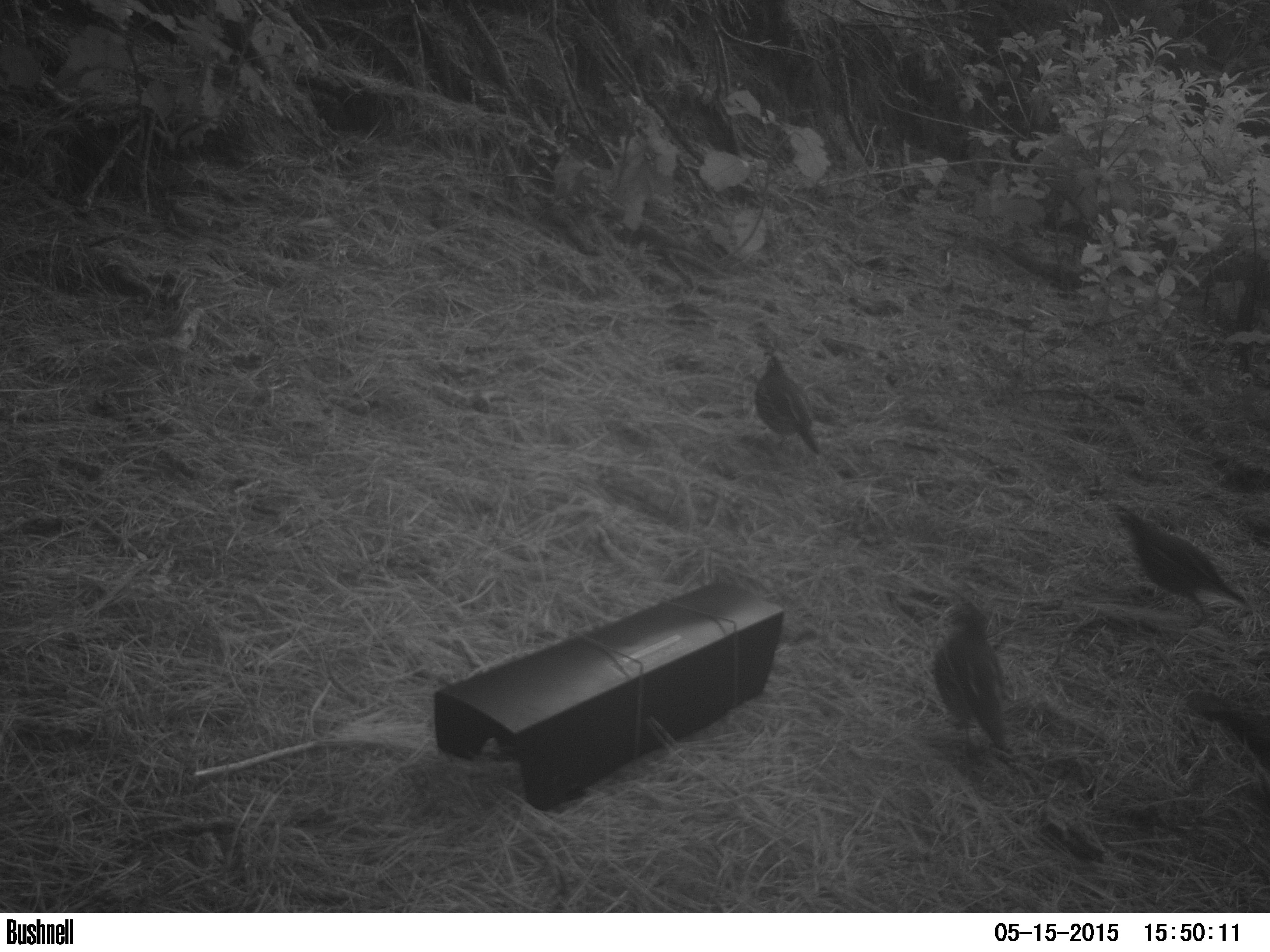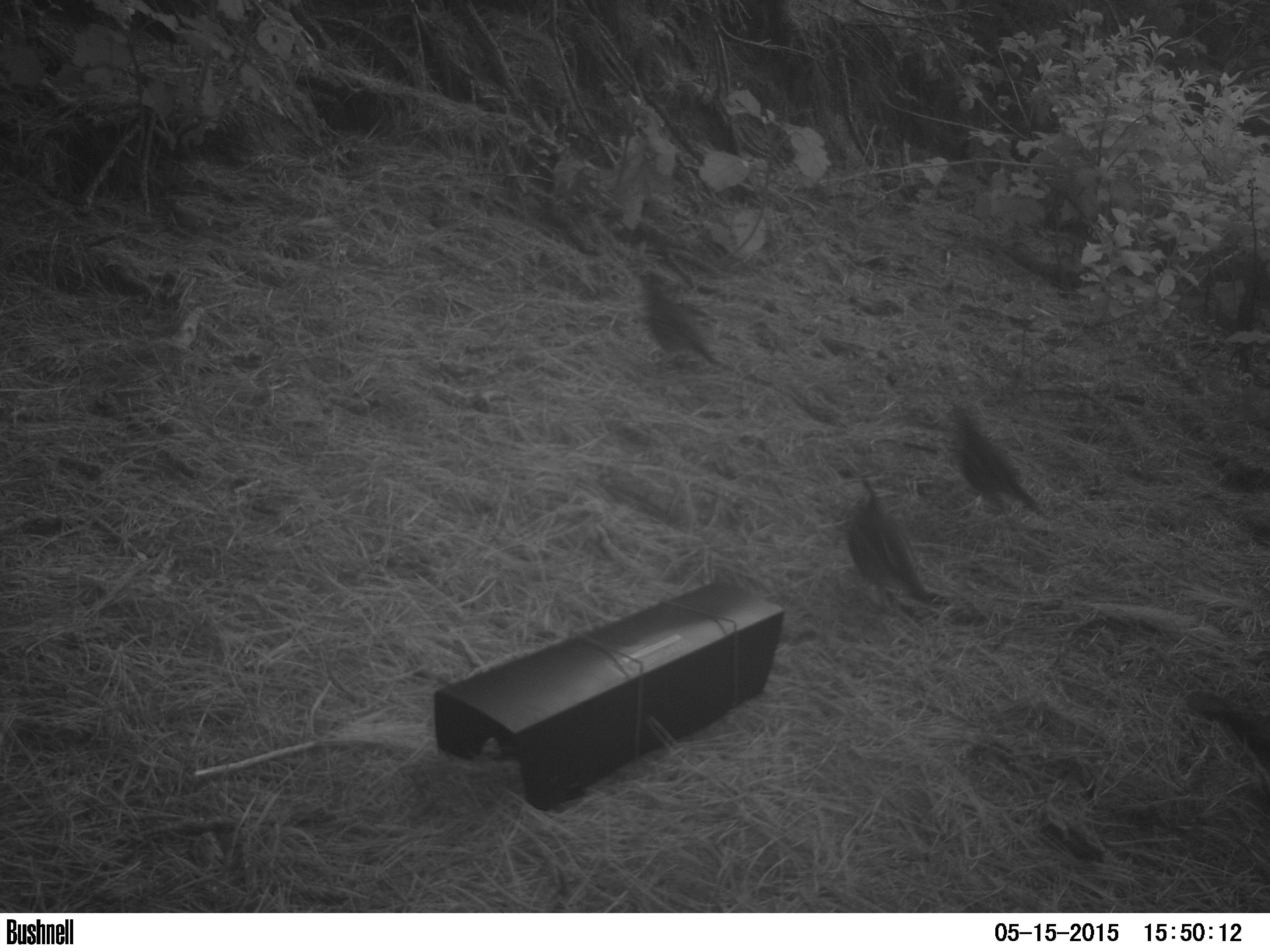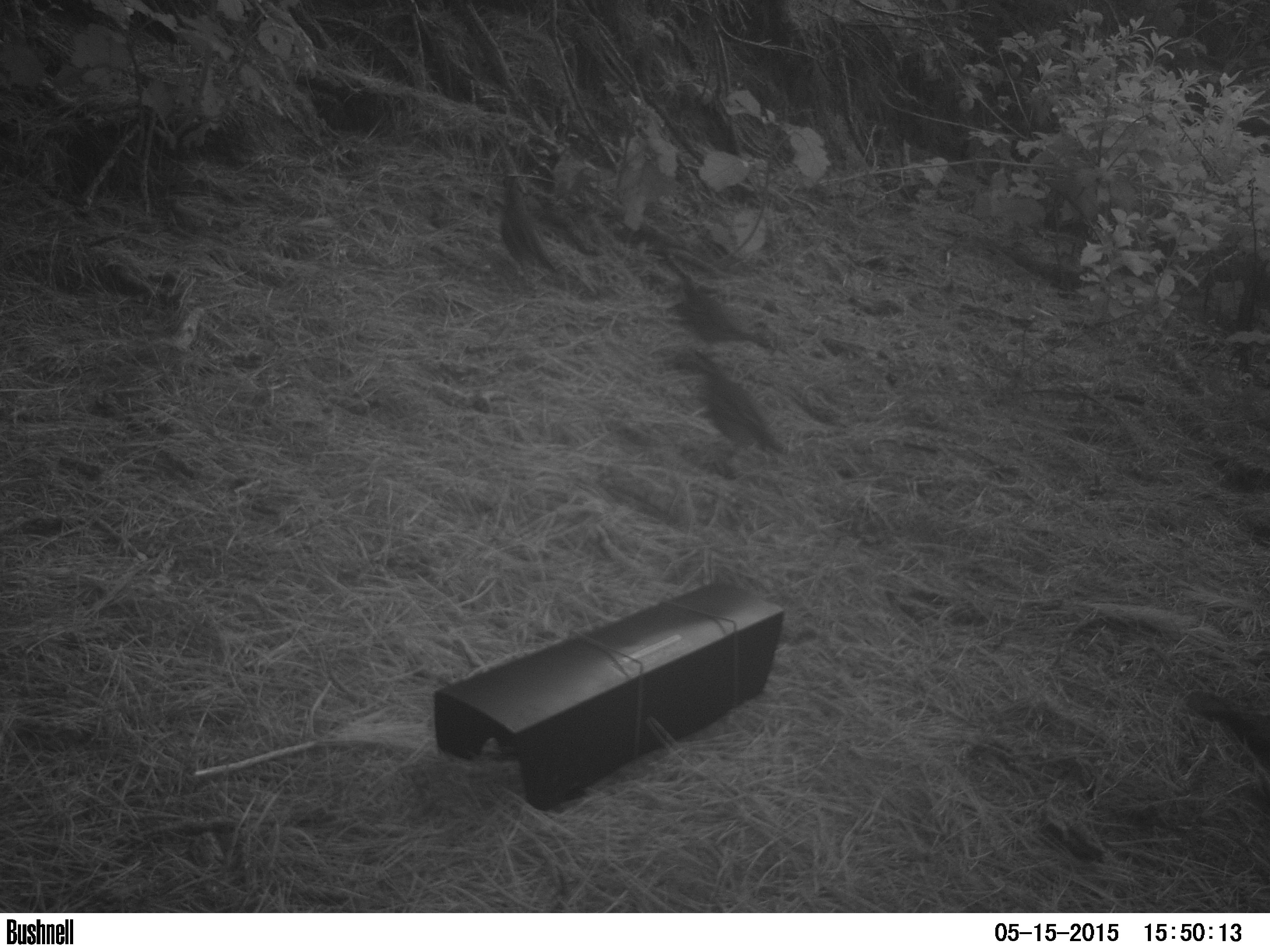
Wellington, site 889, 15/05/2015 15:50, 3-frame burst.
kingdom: Animalia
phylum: Chordata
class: Aves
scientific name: Aves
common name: bird